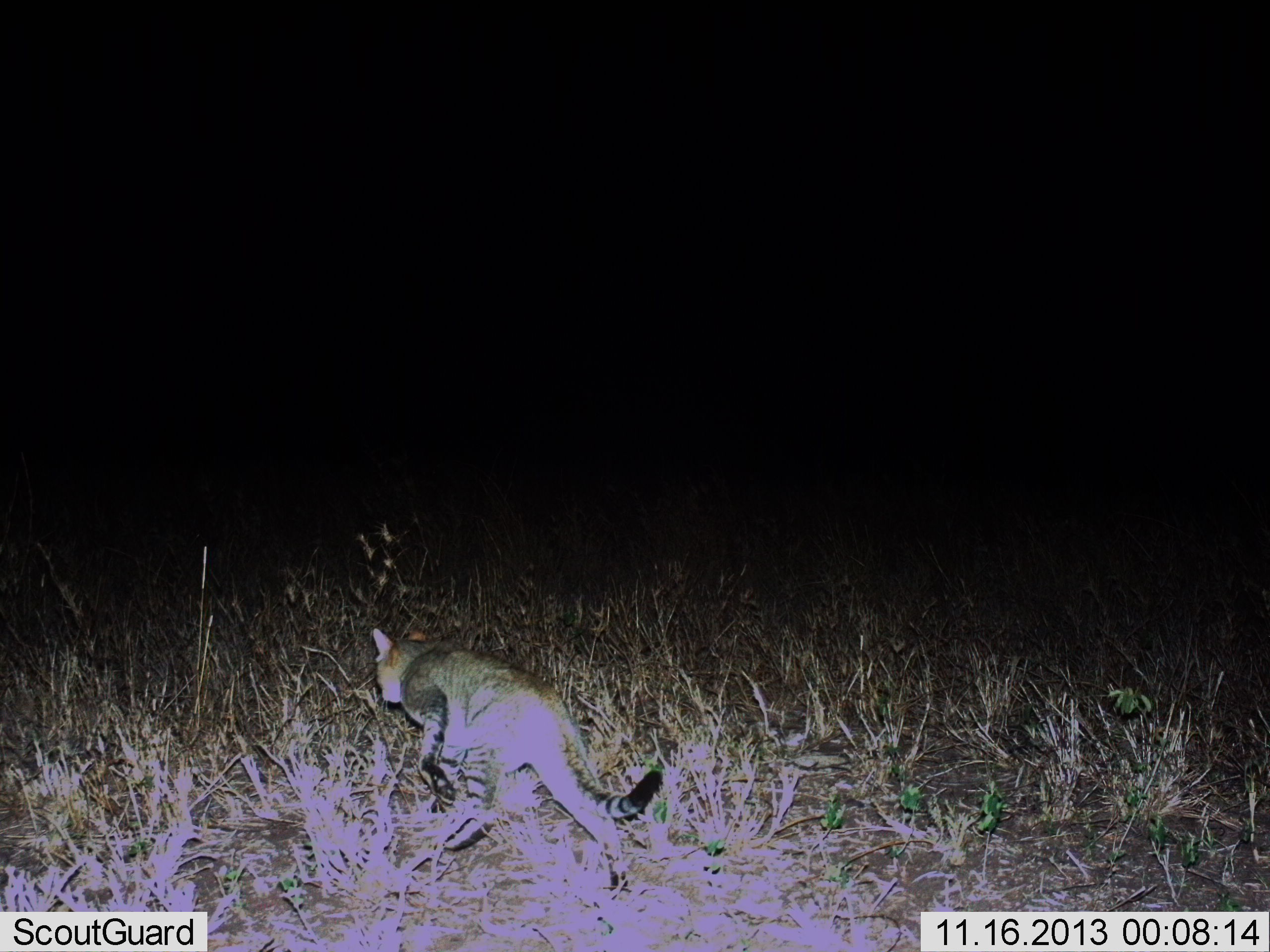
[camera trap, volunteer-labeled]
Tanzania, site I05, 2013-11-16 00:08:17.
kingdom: Animalia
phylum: Chordata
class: Mammalia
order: Carnivora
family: Felidae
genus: Felis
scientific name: Felis lybica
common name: african wild cat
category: wildcat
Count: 1.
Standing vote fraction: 10%.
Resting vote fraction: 0%.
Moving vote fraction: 100%.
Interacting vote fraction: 0%.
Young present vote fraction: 0%.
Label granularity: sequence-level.